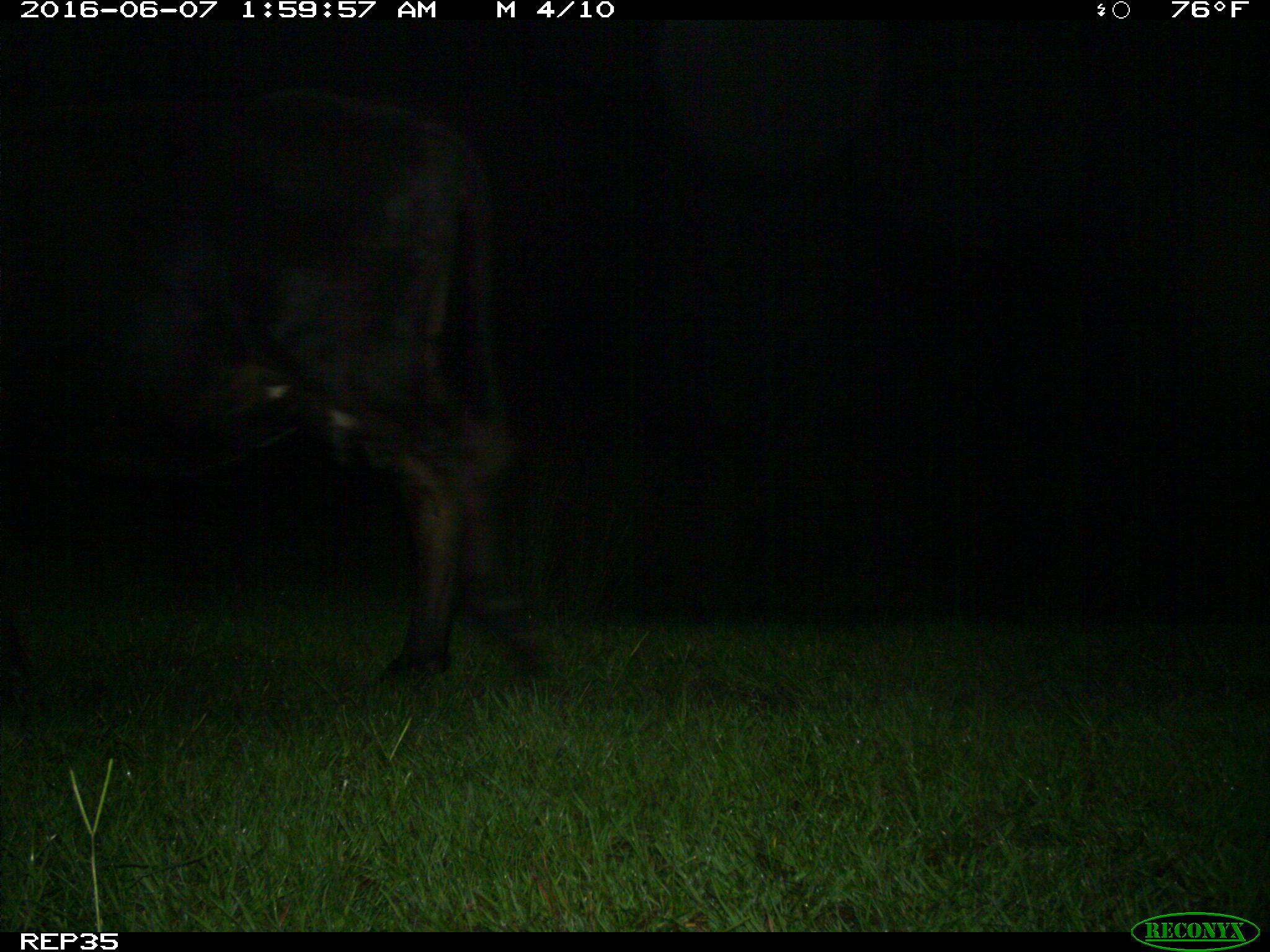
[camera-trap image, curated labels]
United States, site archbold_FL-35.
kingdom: Animalia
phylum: Chordata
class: Mammalia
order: Artiodactyla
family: Bovidae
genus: Bos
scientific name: Bos taurus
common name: domestic cow